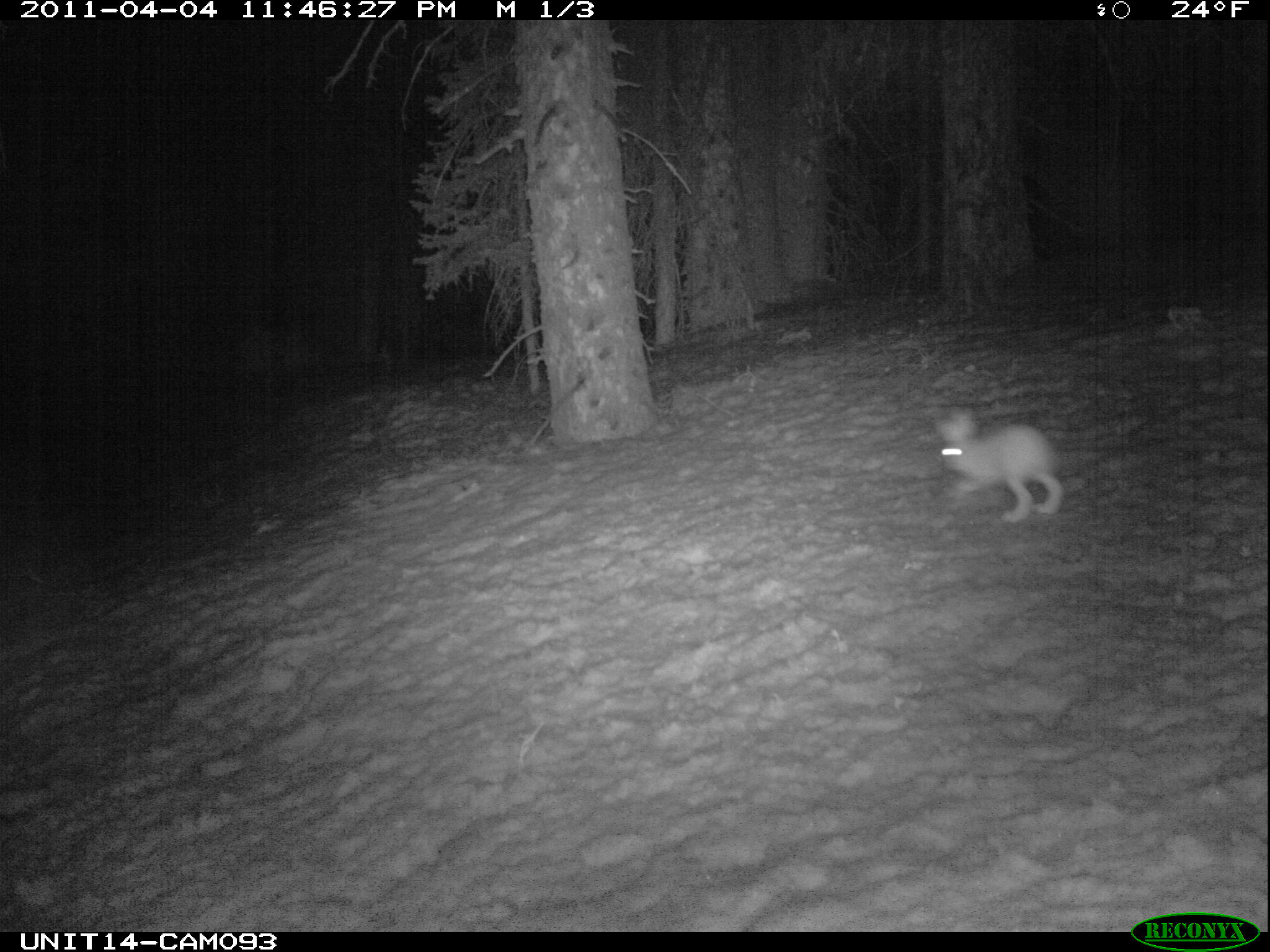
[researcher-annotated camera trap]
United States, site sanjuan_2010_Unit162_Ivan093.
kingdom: Animalia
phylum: Chordata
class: Mammalia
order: Lagomorpha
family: Leporidae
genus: Lepus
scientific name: Lepus americanus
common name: snowshoe hare